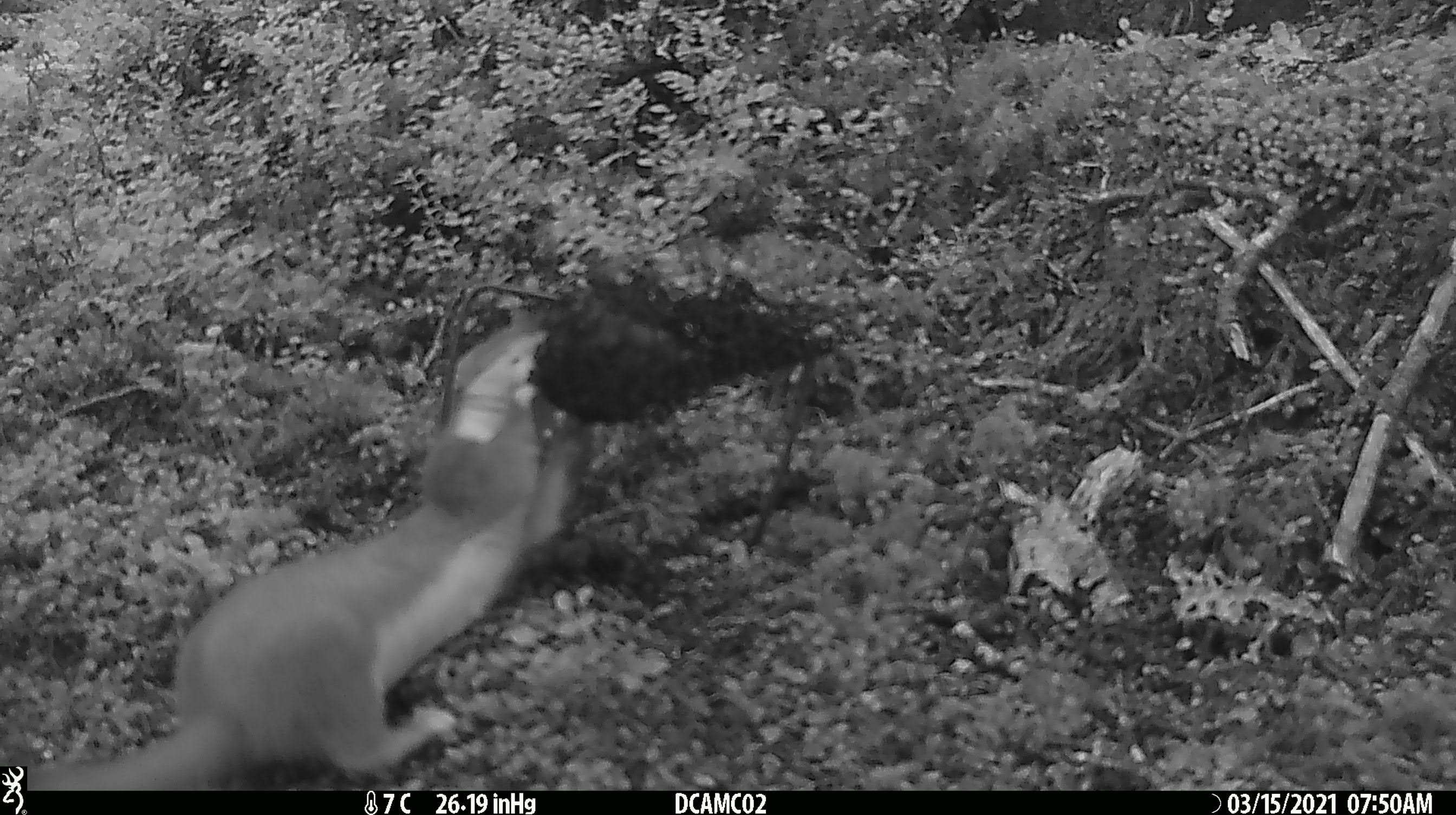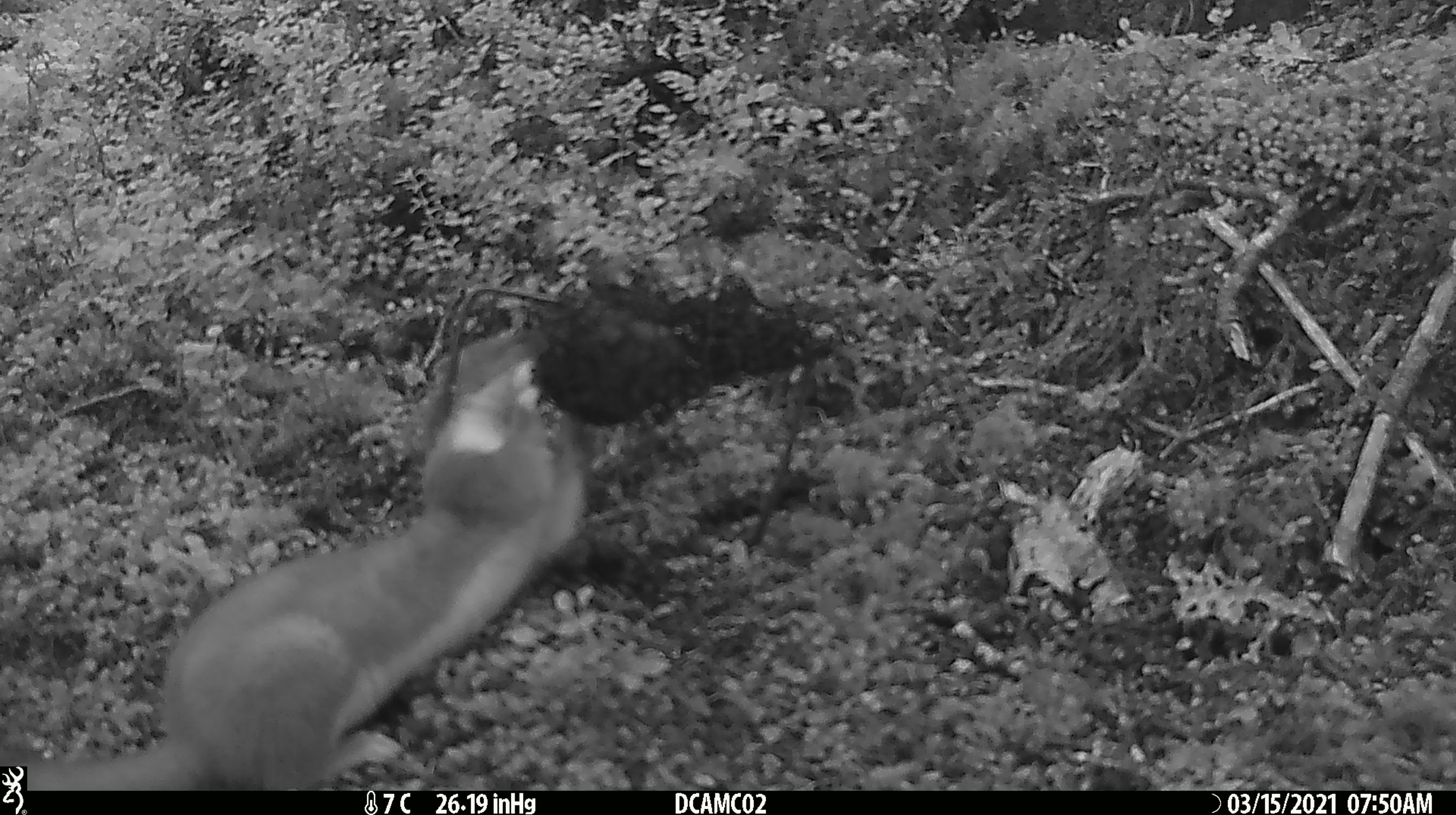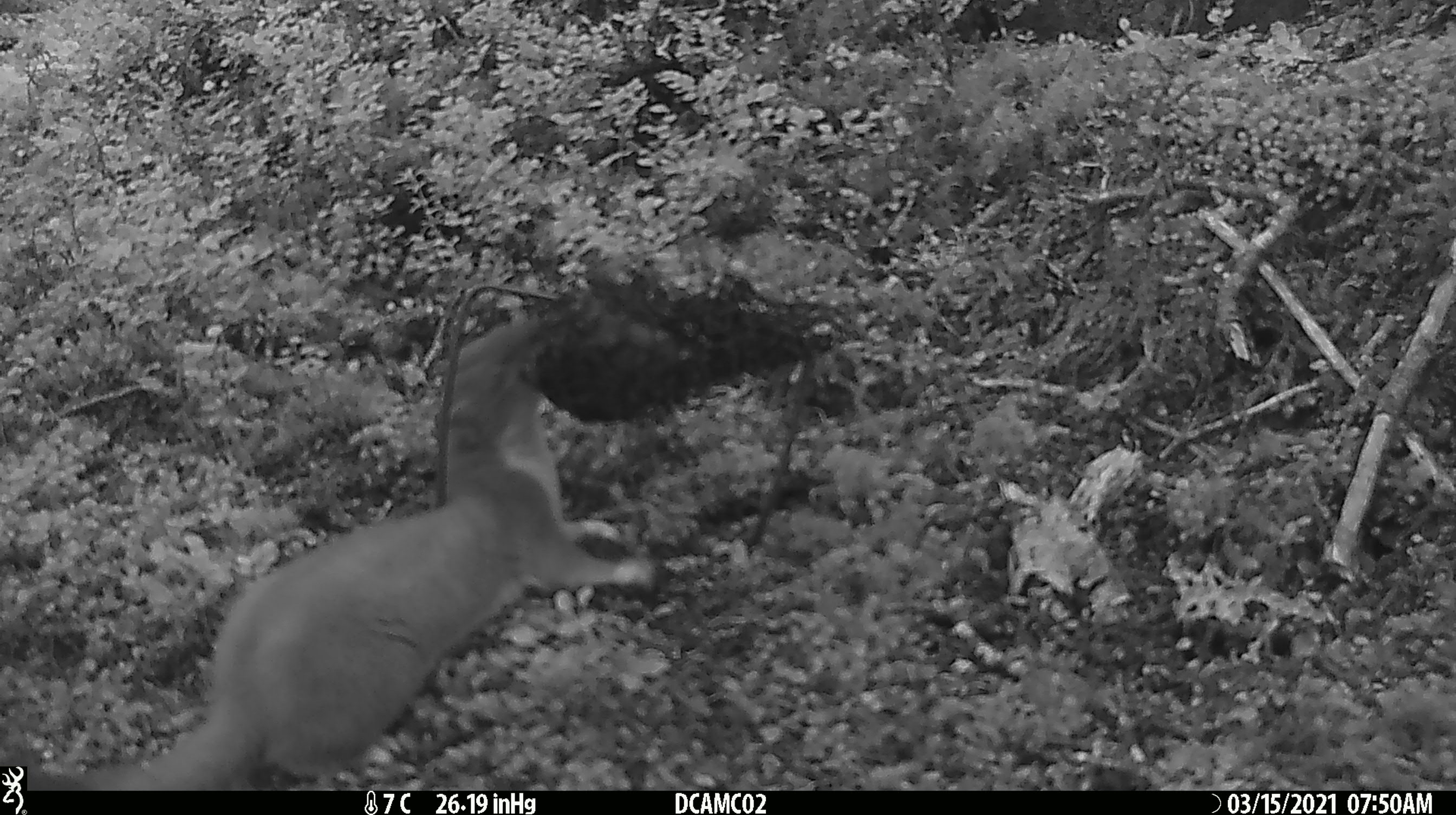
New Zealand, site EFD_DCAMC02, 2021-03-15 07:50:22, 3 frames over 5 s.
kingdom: Animalia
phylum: Chordata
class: Mammalia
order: Carnivora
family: Mustelidae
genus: Mustela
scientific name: Mustela erminea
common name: stoat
Stoat (Mustela erminea).